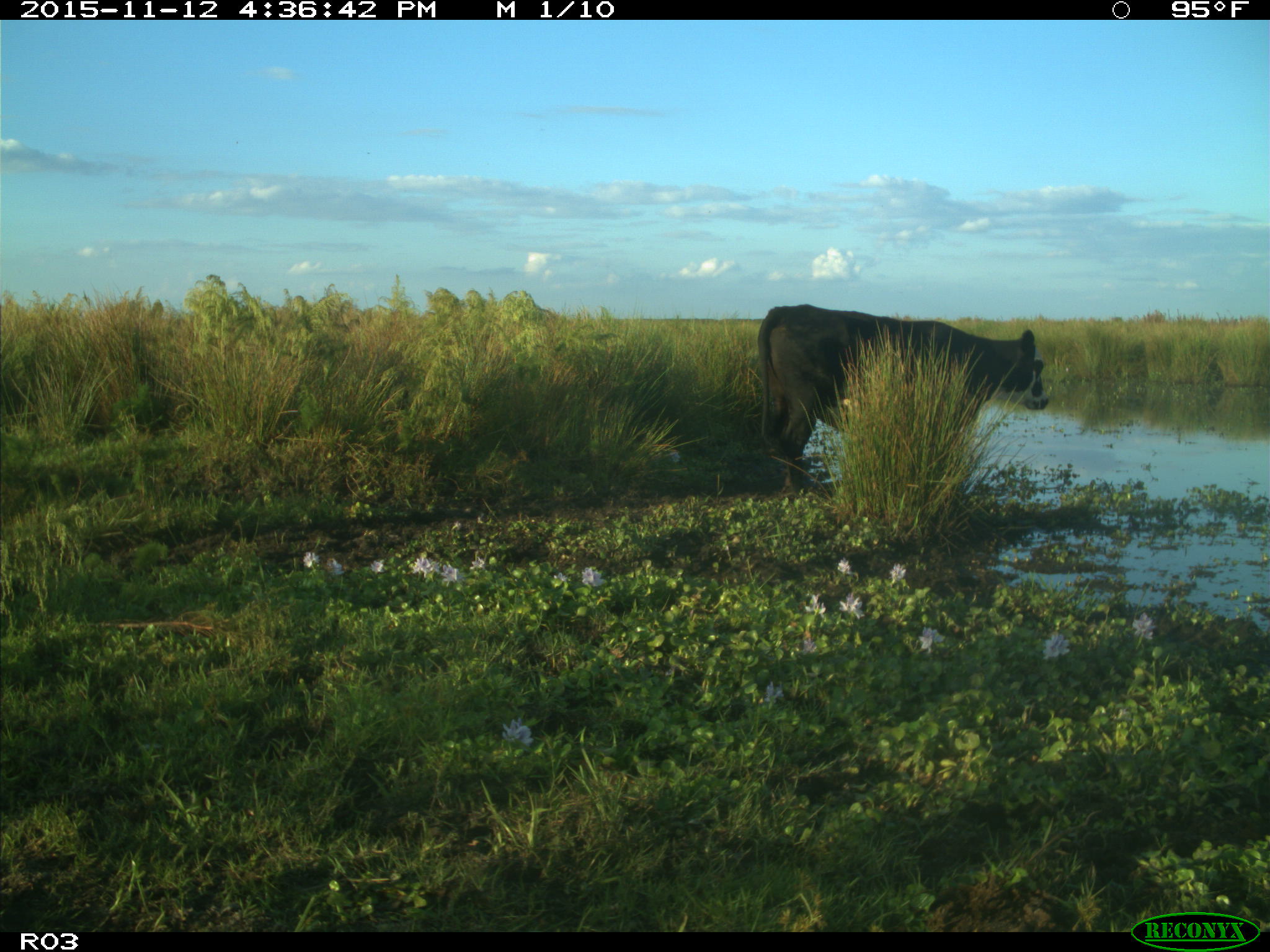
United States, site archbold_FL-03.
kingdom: Animalia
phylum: Chordata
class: Mammalia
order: Artiodactyla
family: Bovidae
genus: Bos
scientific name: Bos taurus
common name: domestic cow